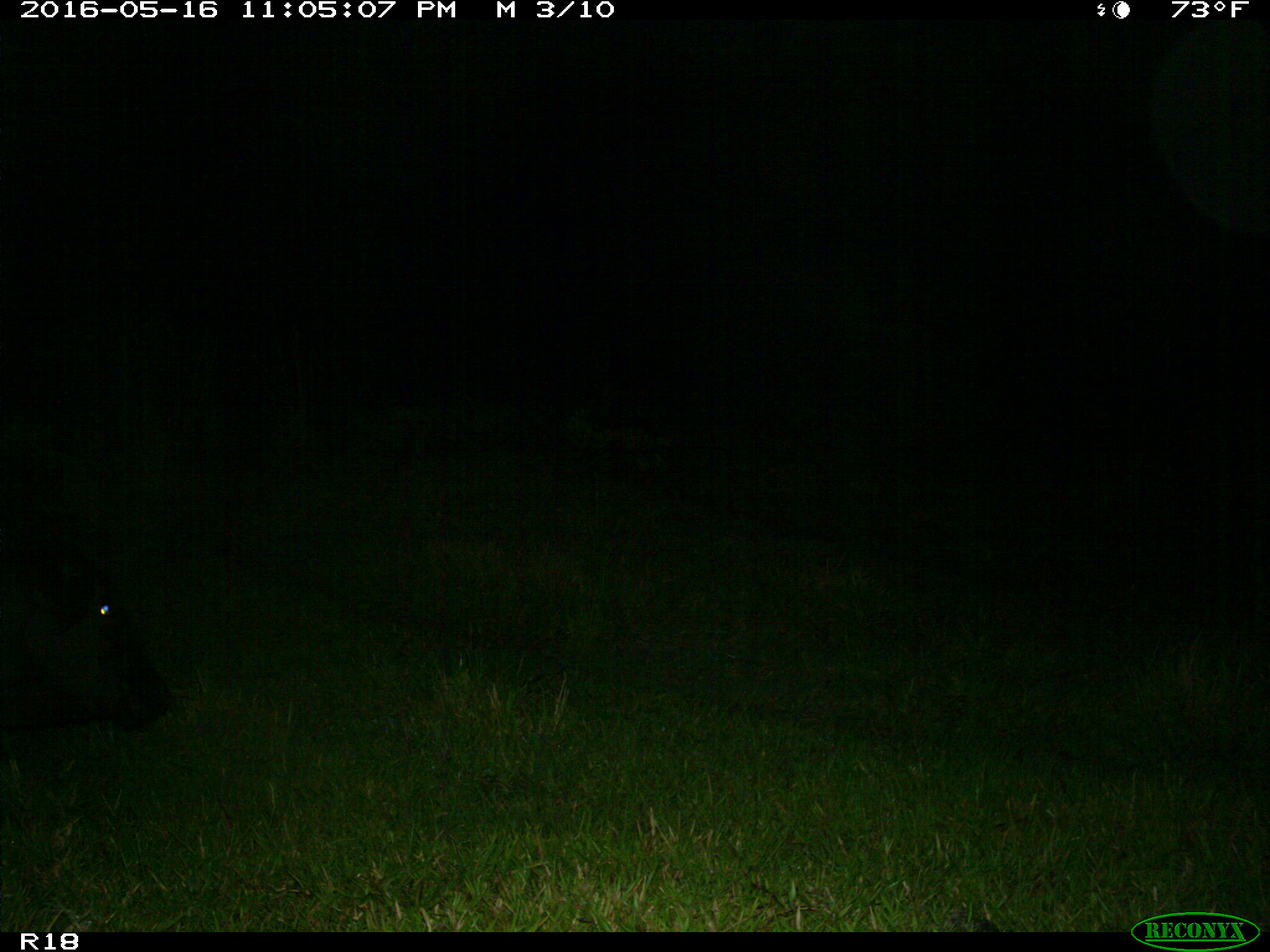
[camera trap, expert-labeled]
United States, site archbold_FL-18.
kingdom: Animalia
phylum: Chordata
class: Mammalia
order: Artiodactyla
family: Bovidae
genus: Bos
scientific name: Bos taurus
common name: domestic cow